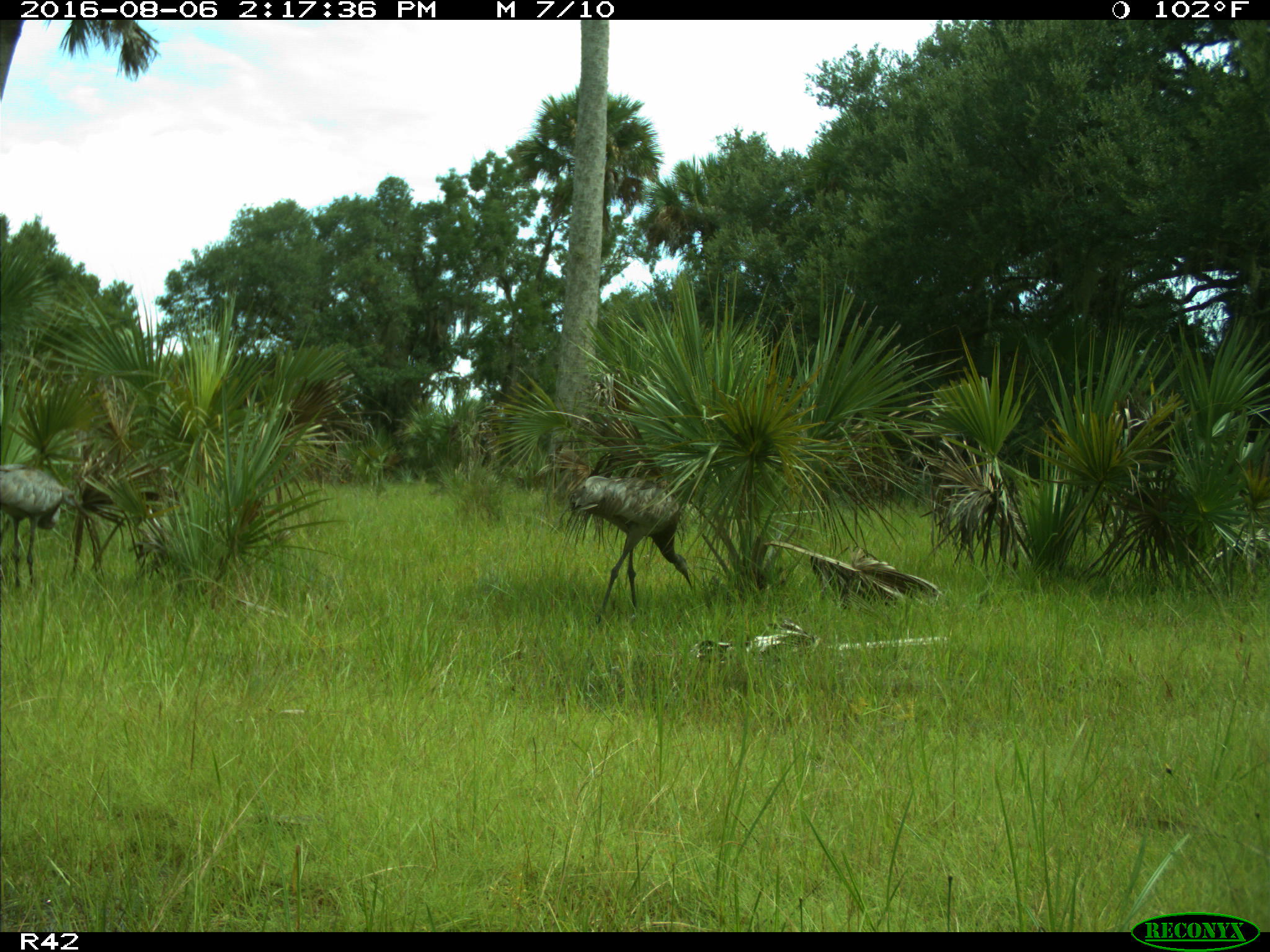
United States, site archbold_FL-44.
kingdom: Animalia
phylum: Chordata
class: Aves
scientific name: Aves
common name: birds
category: unidentified bird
Unidentified bird (birds) (Aves).